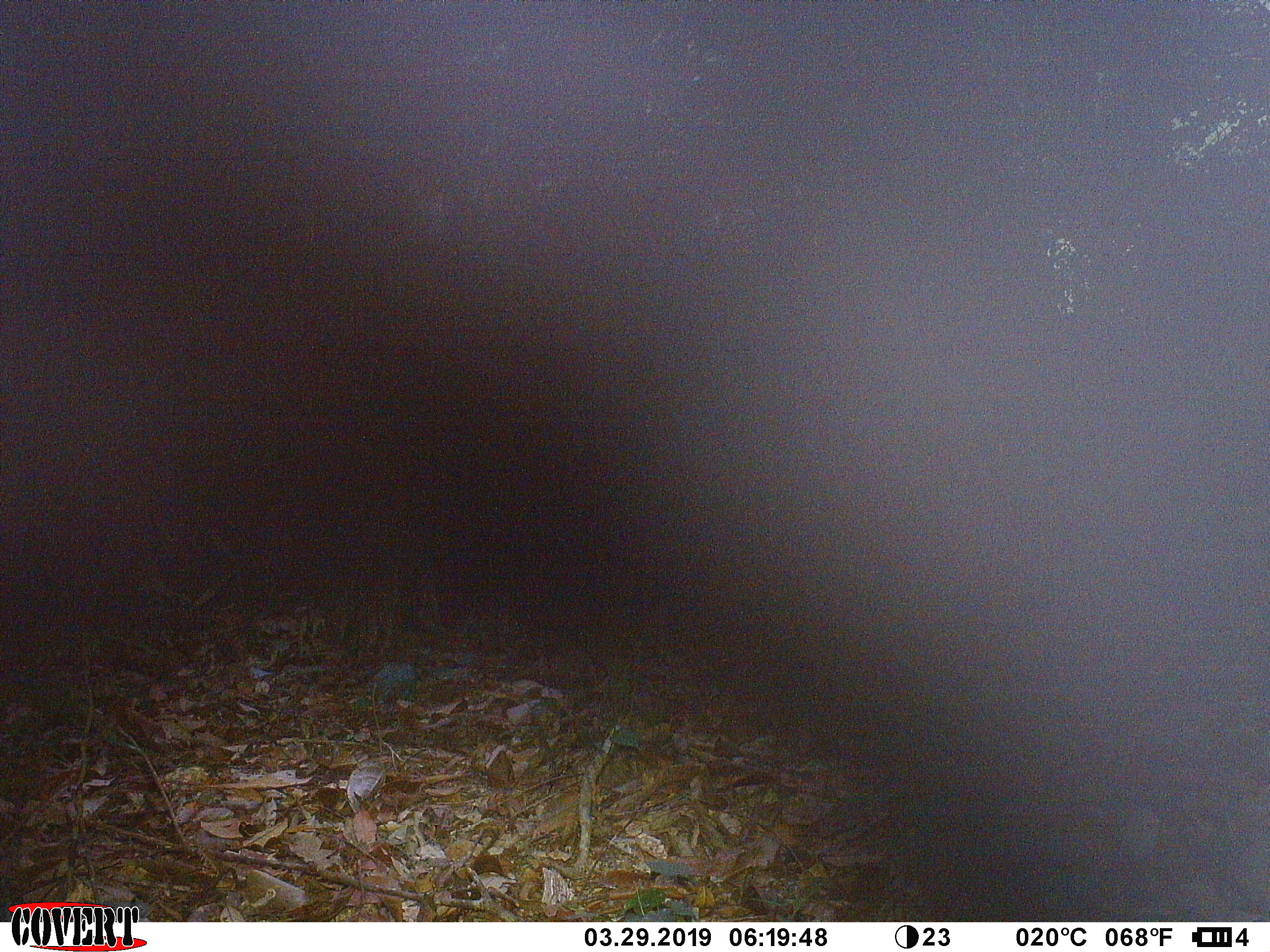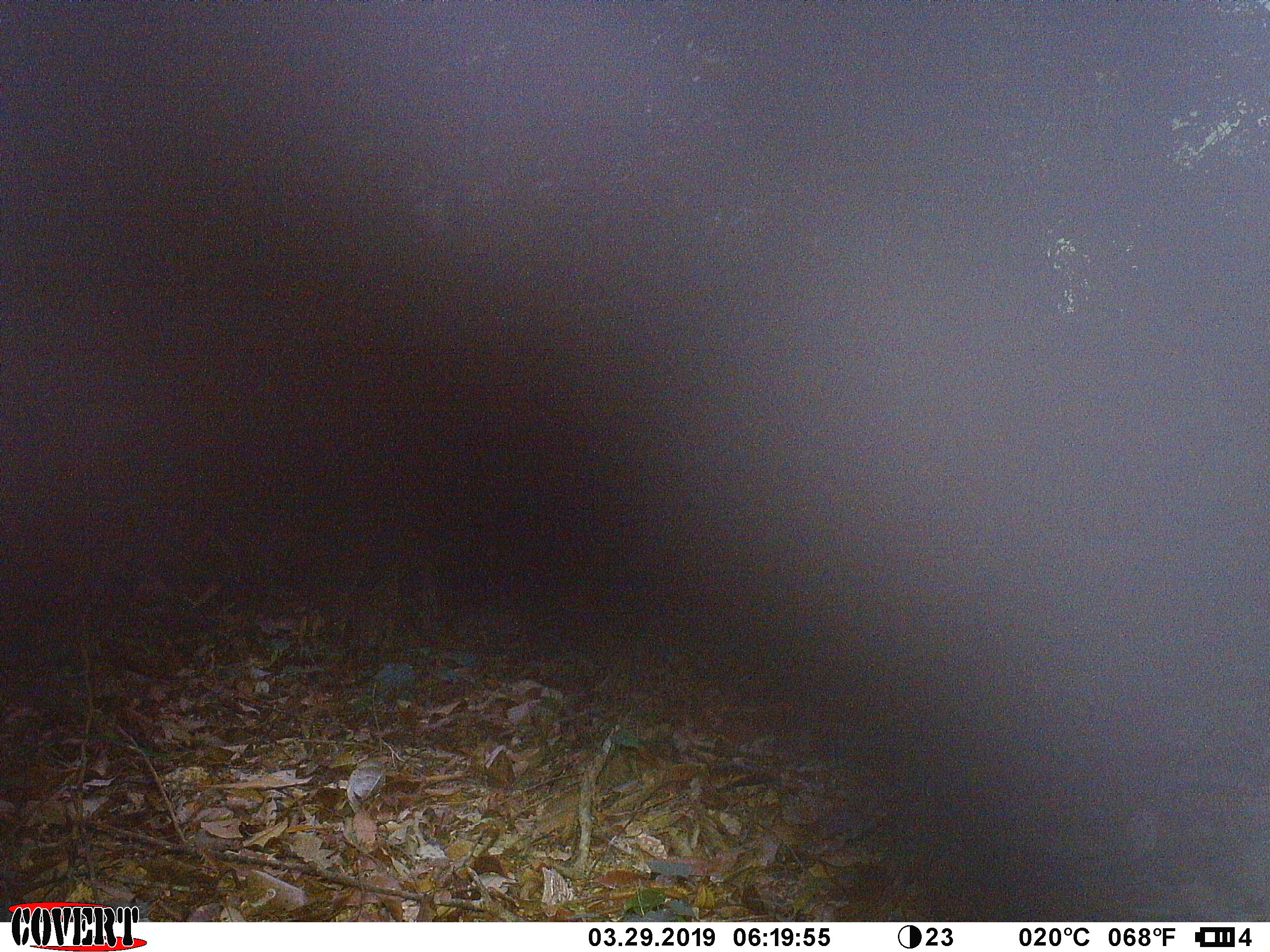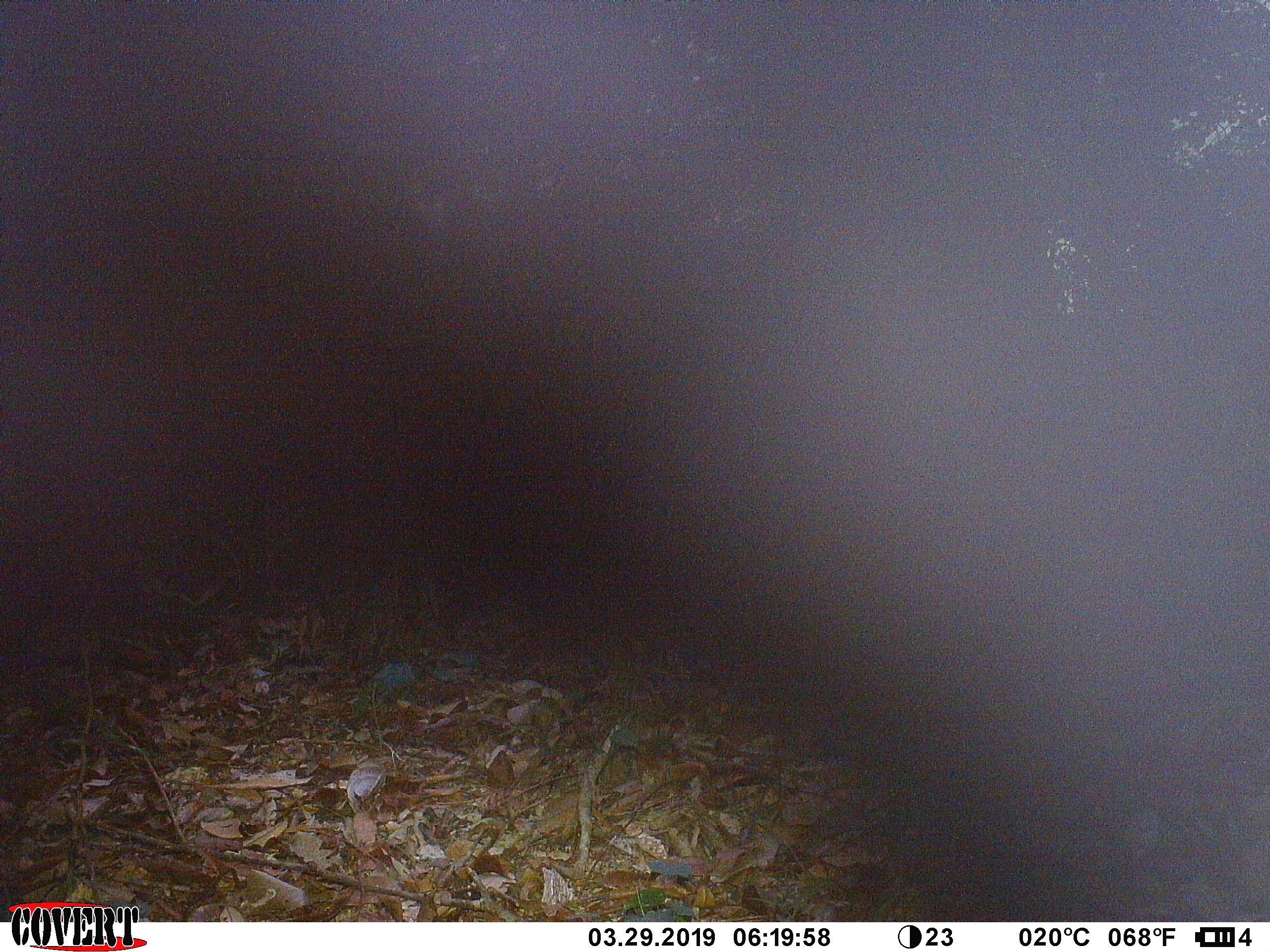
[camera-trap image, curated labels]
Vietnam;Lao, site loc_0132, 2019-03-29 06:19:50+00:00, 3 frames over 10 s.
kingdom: Animalia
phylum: Chordata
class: Mammalia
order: Artiodactyla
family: Cervidae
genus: Muntiacus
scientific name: Muntiacus rooseveltorum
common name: roosevelt's muntjac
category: roosevelts muntjac group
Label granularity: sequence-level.